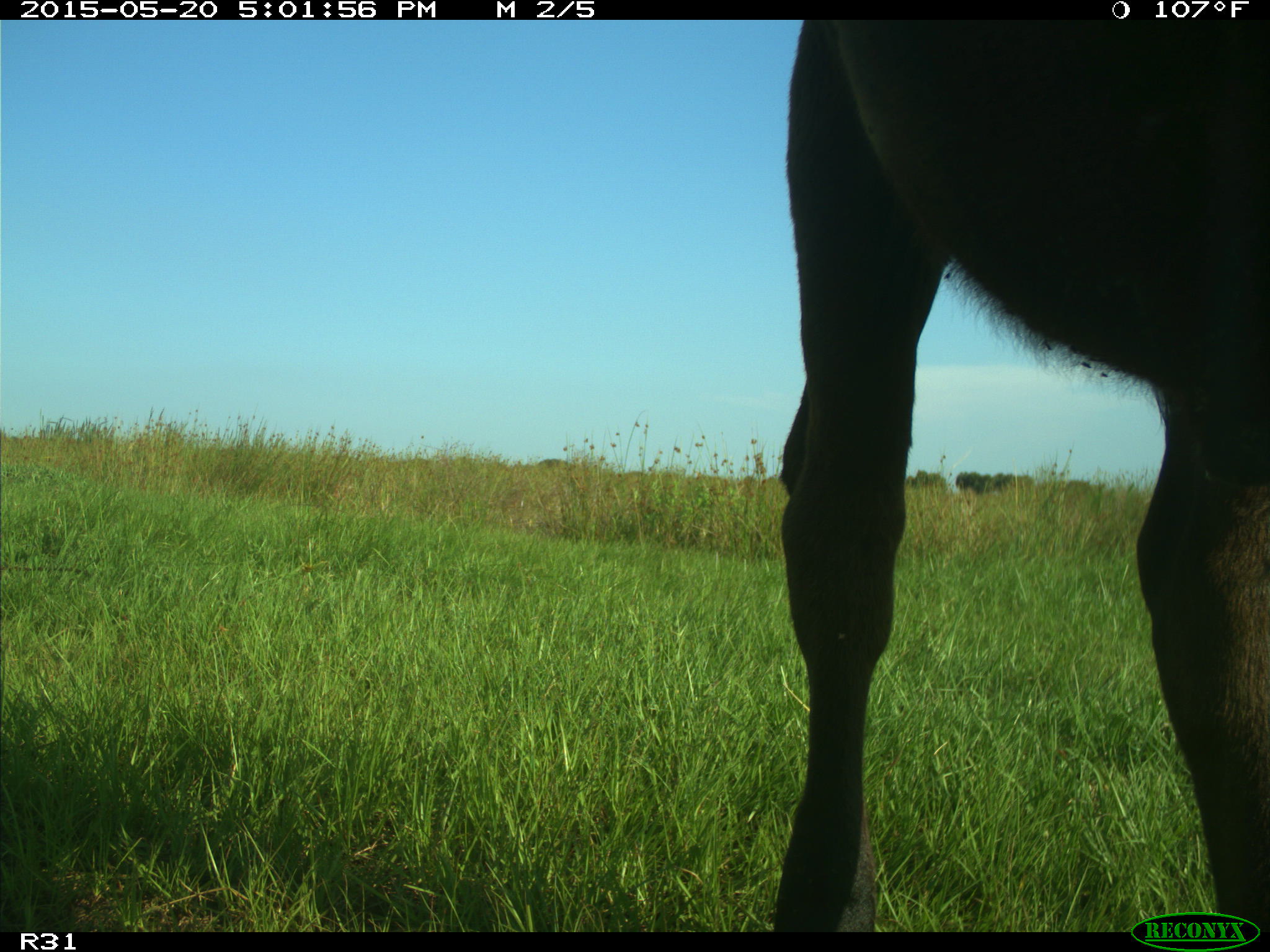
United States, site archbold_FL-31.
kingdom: Animalia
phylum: Chordata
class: Mammalia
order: Artiodactyla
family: Bovidae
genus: Bos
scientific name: Bos taurus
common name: domestic cow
Bos taurus (domestic cow).